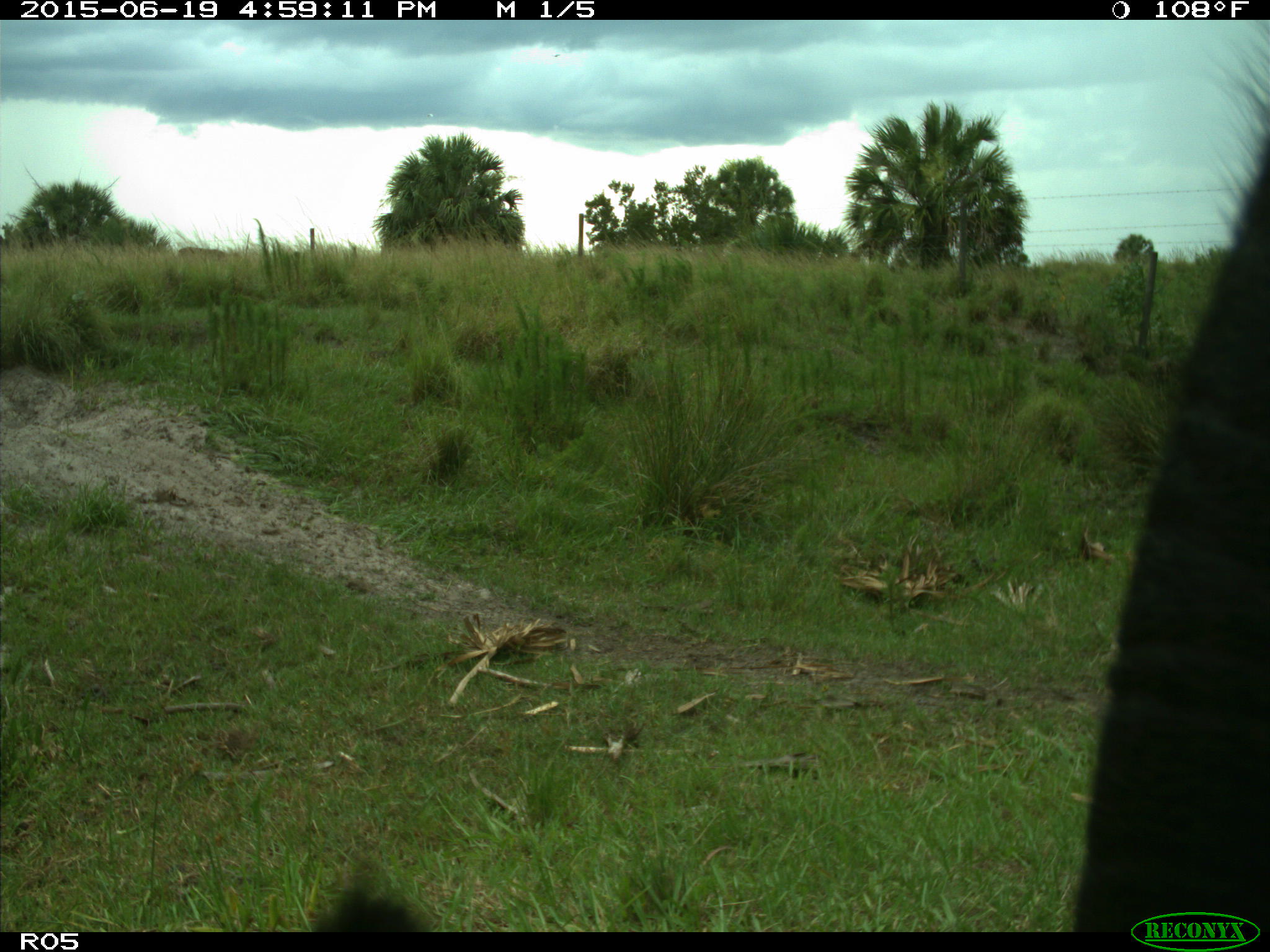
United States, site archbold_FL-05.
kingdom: Animalia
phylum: Chordata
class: Mammalia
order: Artiodactyla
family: Bovidae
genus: Bos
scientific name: Bos taurus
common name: domestic cow